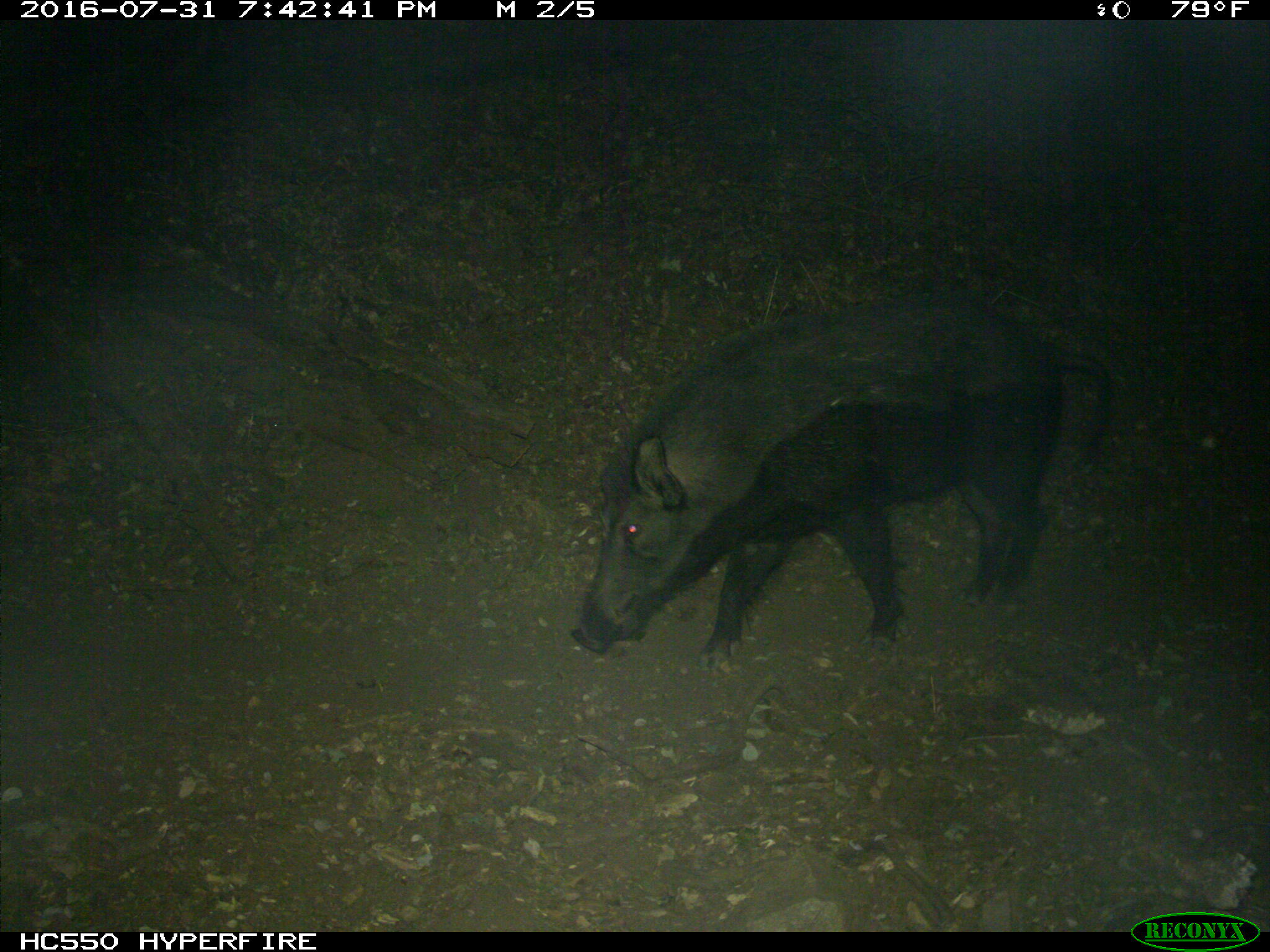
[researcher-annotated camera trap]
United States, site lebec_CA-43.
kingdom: Animalia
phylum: Chordata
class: Mammalia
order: Artiodactyla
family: Suidae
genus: Sus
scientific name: Sus scrofa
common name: wild boar